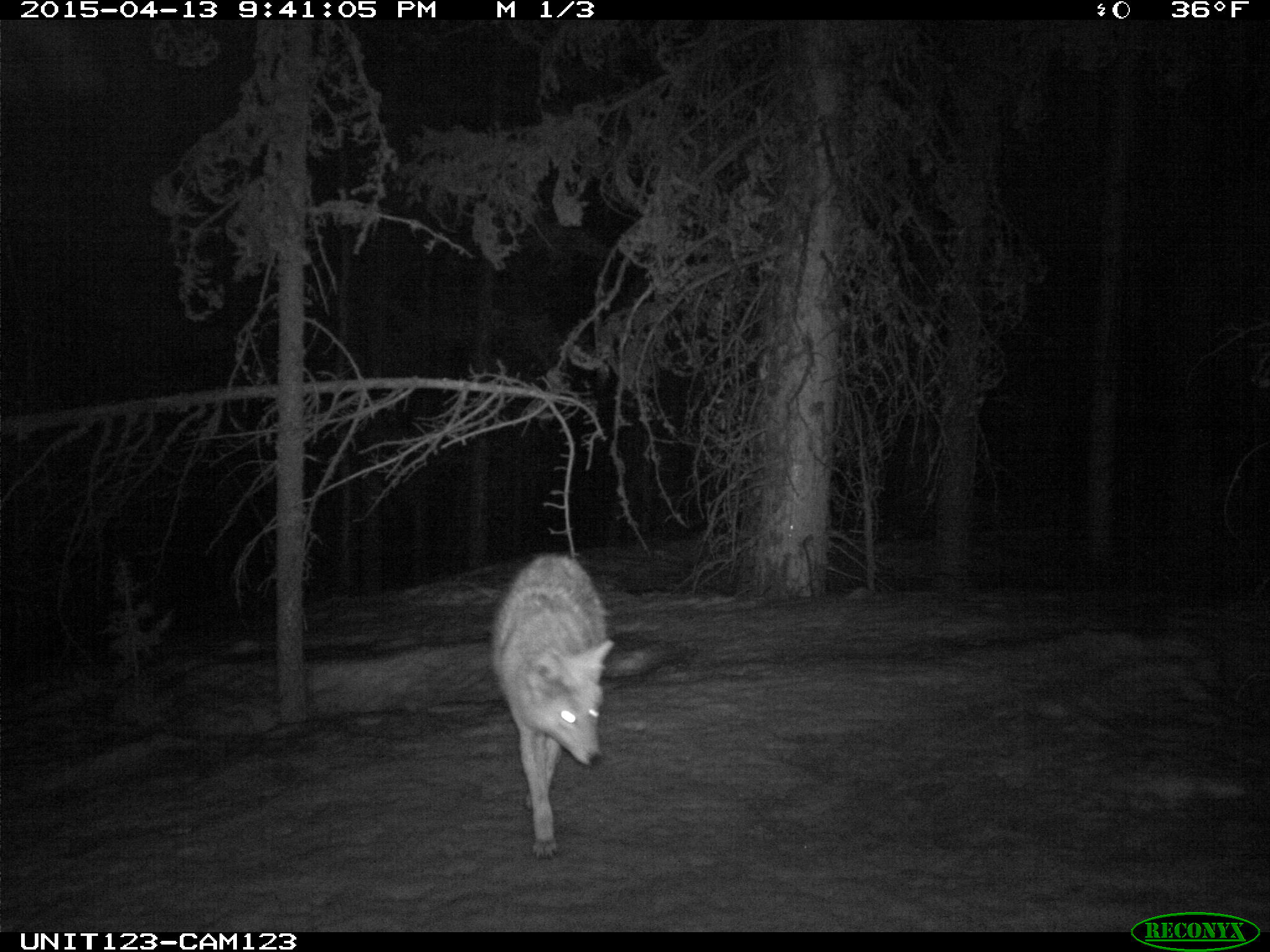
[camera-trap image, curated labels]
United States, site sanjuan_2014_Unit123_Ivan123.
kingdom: Animalia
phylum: Chordata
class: Mammalia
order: Carnivora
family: Canidae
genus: Canis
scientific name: Canis latrans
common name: coyote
Canis latrans (coyote).